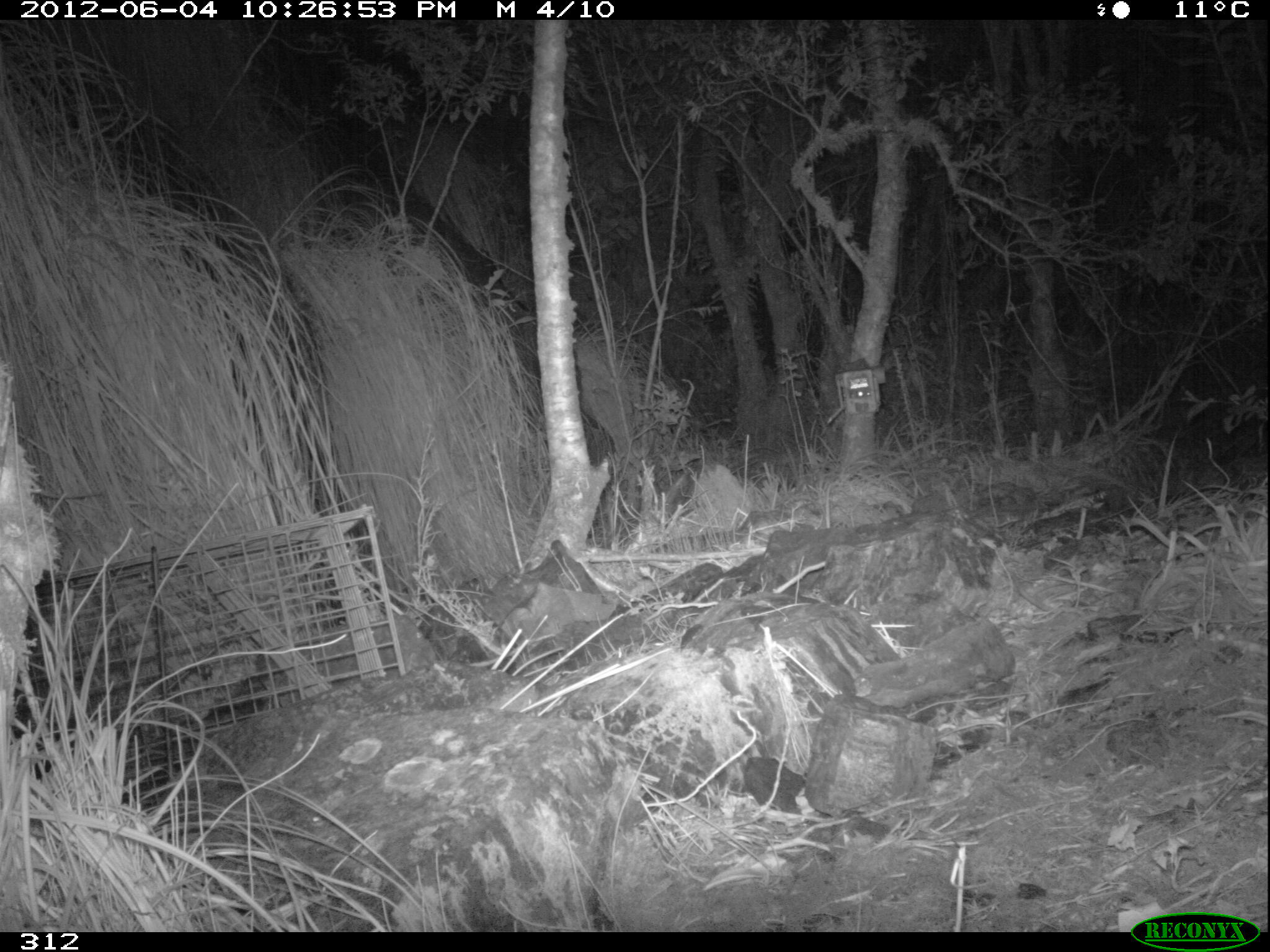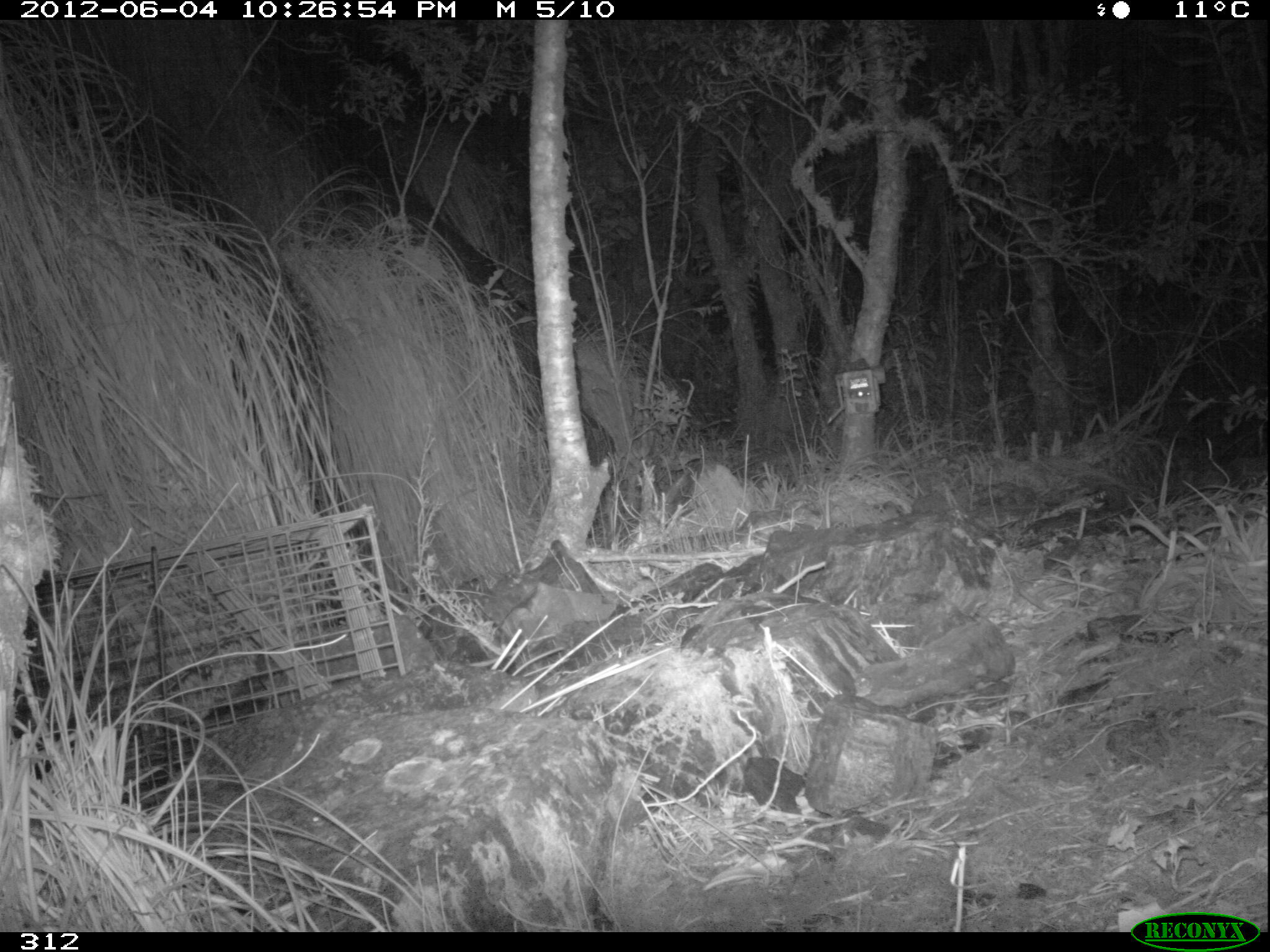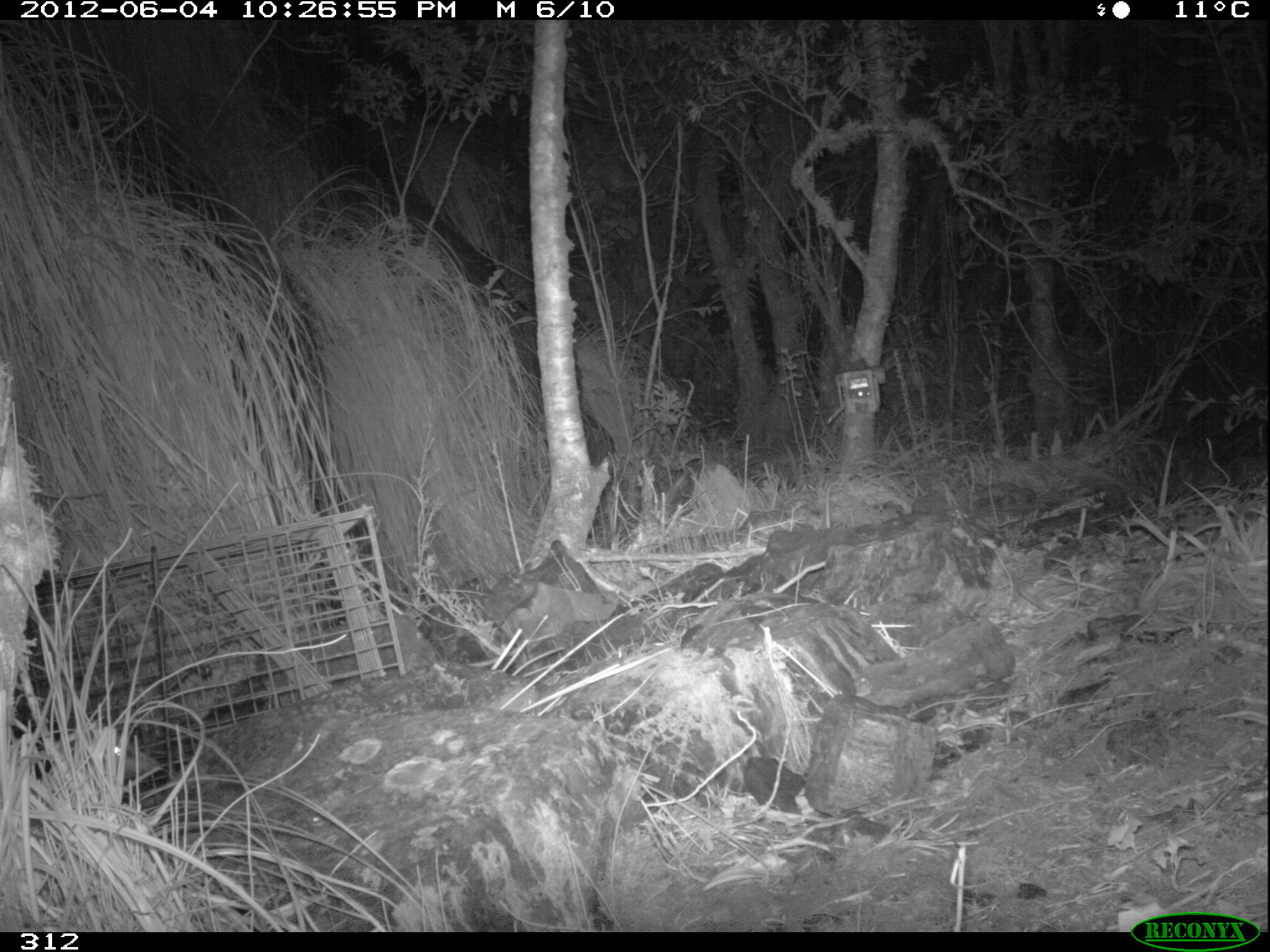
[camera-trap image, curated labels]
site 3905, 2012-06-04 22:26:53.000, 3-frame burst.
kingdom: Animalia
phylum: Chordata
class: Mammalia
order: Didelphimorphia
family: Didelphidae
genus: Didelphis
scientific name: Didelphis pernigra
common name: andean white-eared opossum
Didelphis pernigra (andean white-eared opossum).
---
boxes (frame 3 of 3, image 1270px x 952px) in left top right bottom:
didelphis pernigra: 9 670 163 804